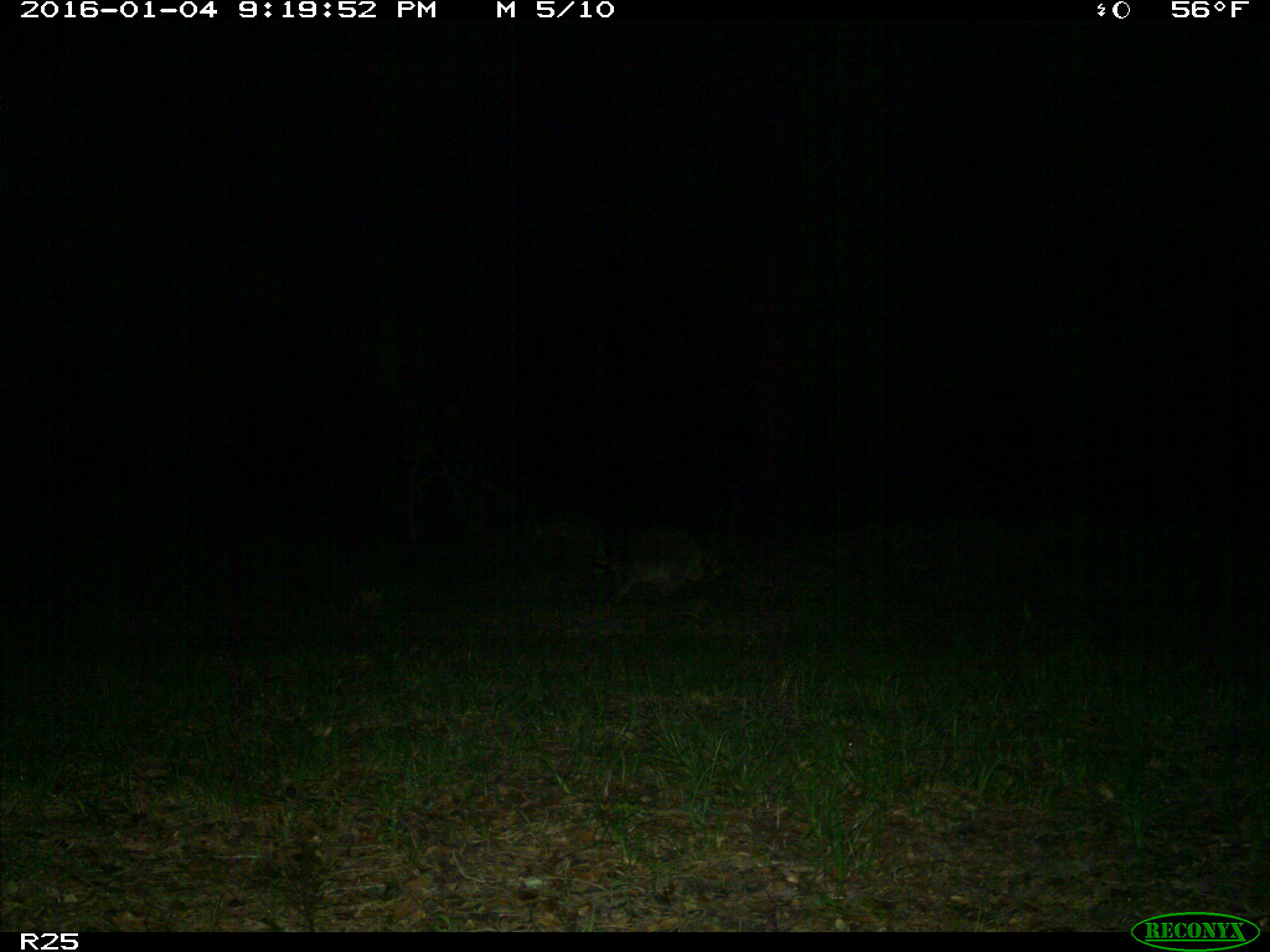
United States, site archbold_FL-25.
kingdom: Animalia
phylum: Chordata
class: Mammalia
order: Carnivora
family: Procyonidae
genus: Procyon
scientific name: Procyon lotor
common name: common raccoon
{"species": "Procyon lotor (common raccoon)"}